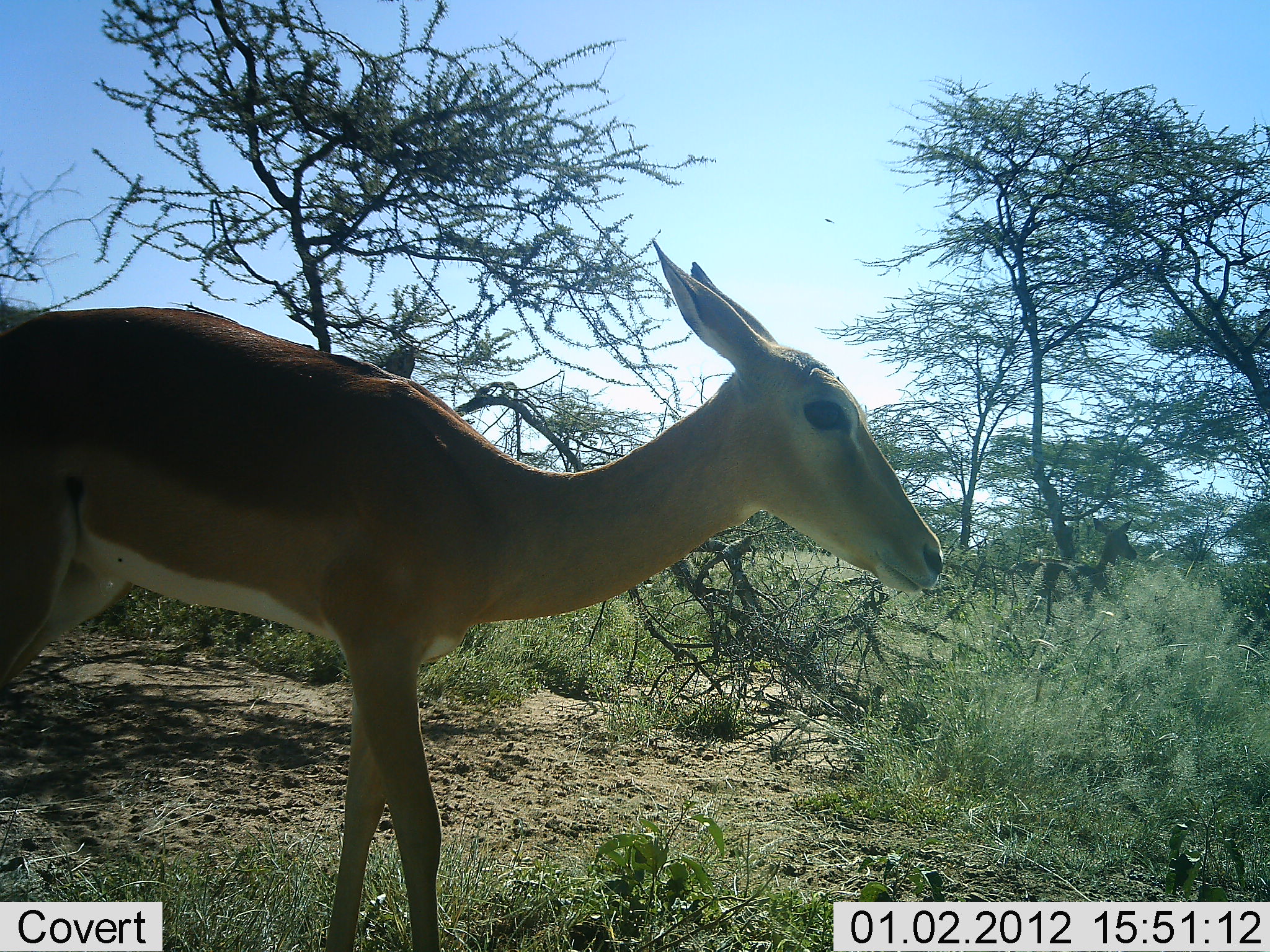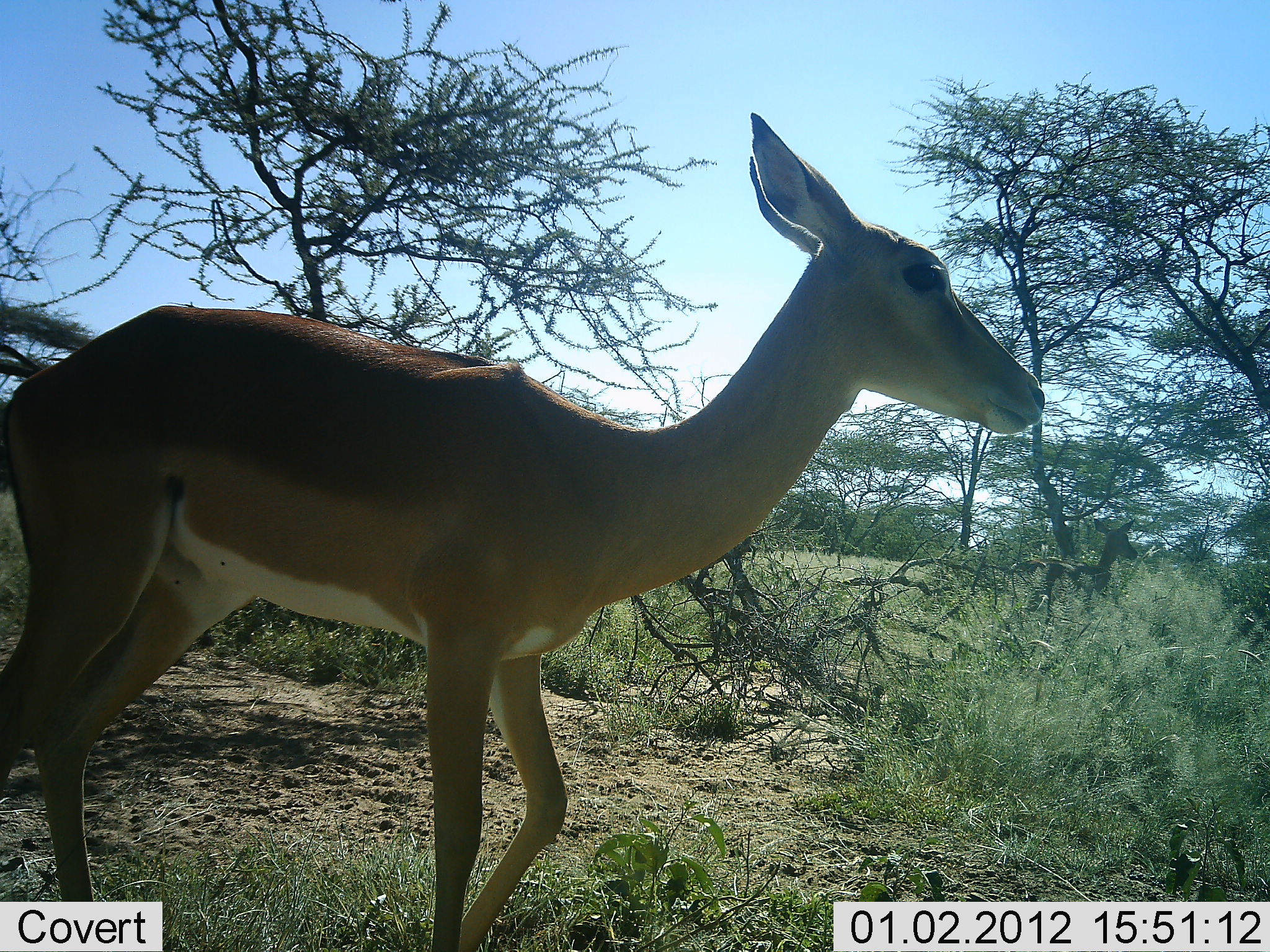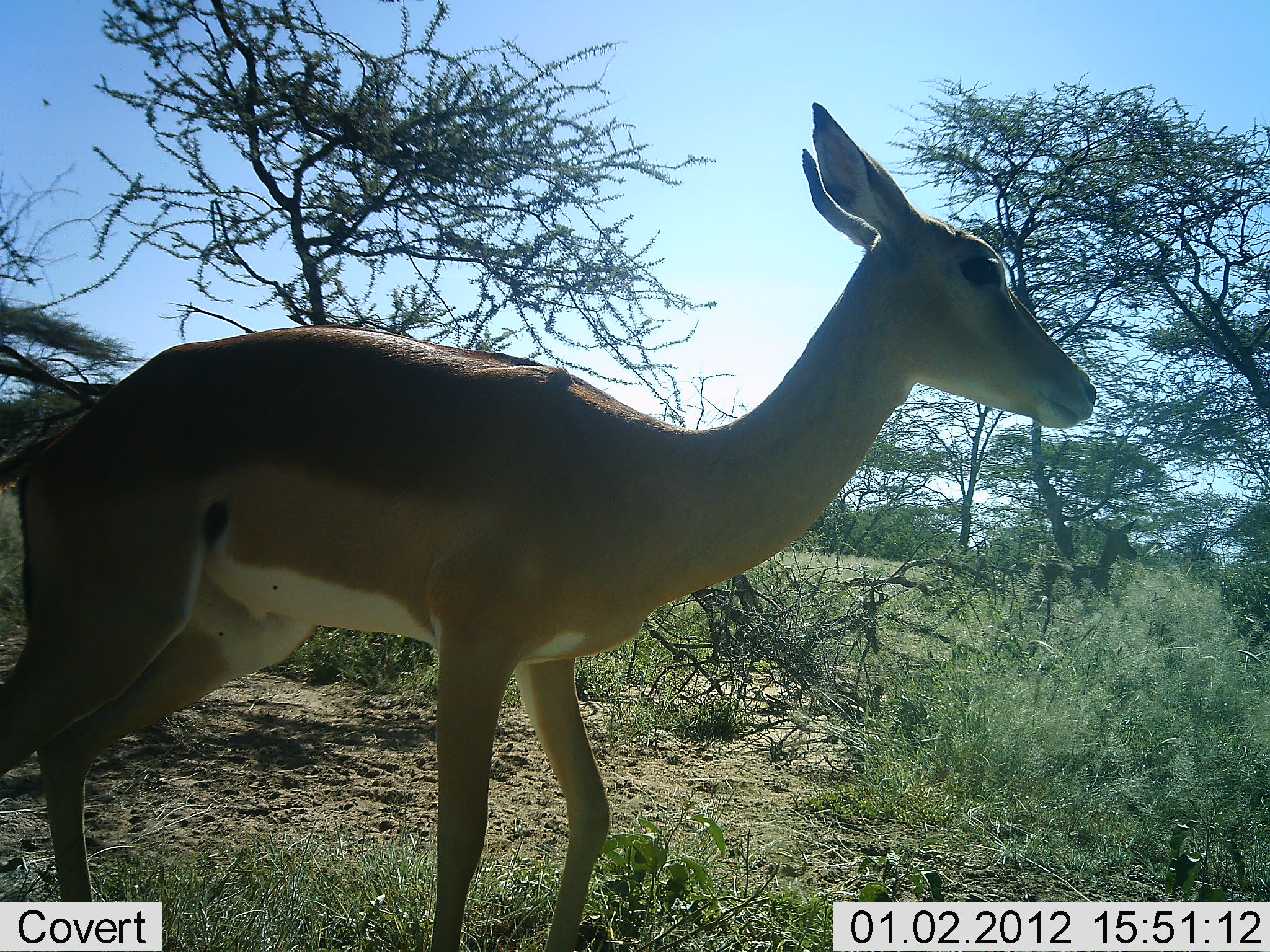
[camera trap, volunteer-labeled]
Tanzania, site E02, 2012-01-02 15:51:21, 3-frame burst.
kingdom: Animalia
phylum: Chordata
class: Mammalia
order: Artiodactyla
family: Bovidae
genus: Aepyceros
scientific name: Aepyceros melampus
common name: impala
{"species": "impala (Aepyceros melampus)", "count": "1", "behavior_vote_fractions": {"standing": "39%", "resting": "0%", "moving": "67%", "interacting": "0%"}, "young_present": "0%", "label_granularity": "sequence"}